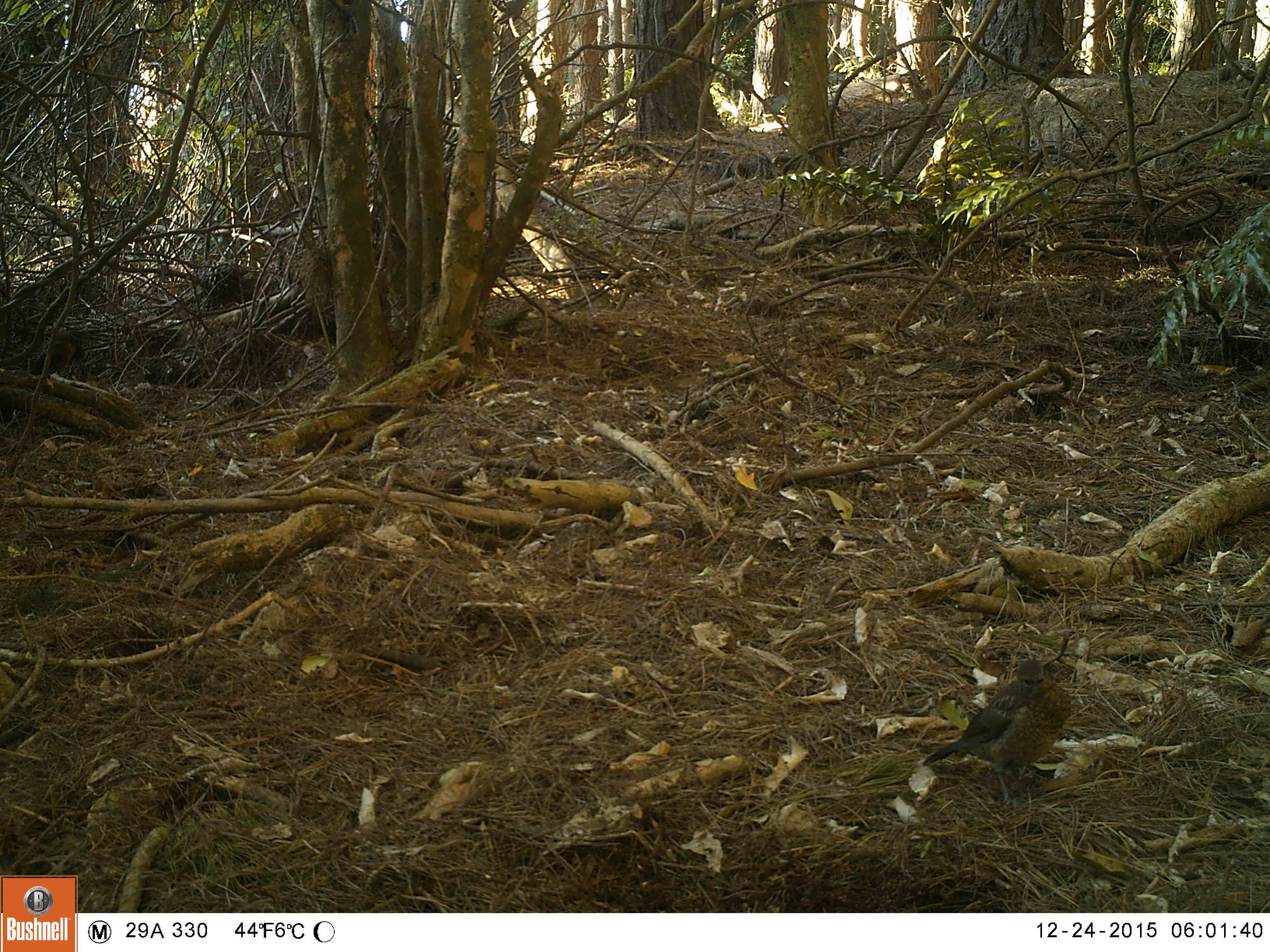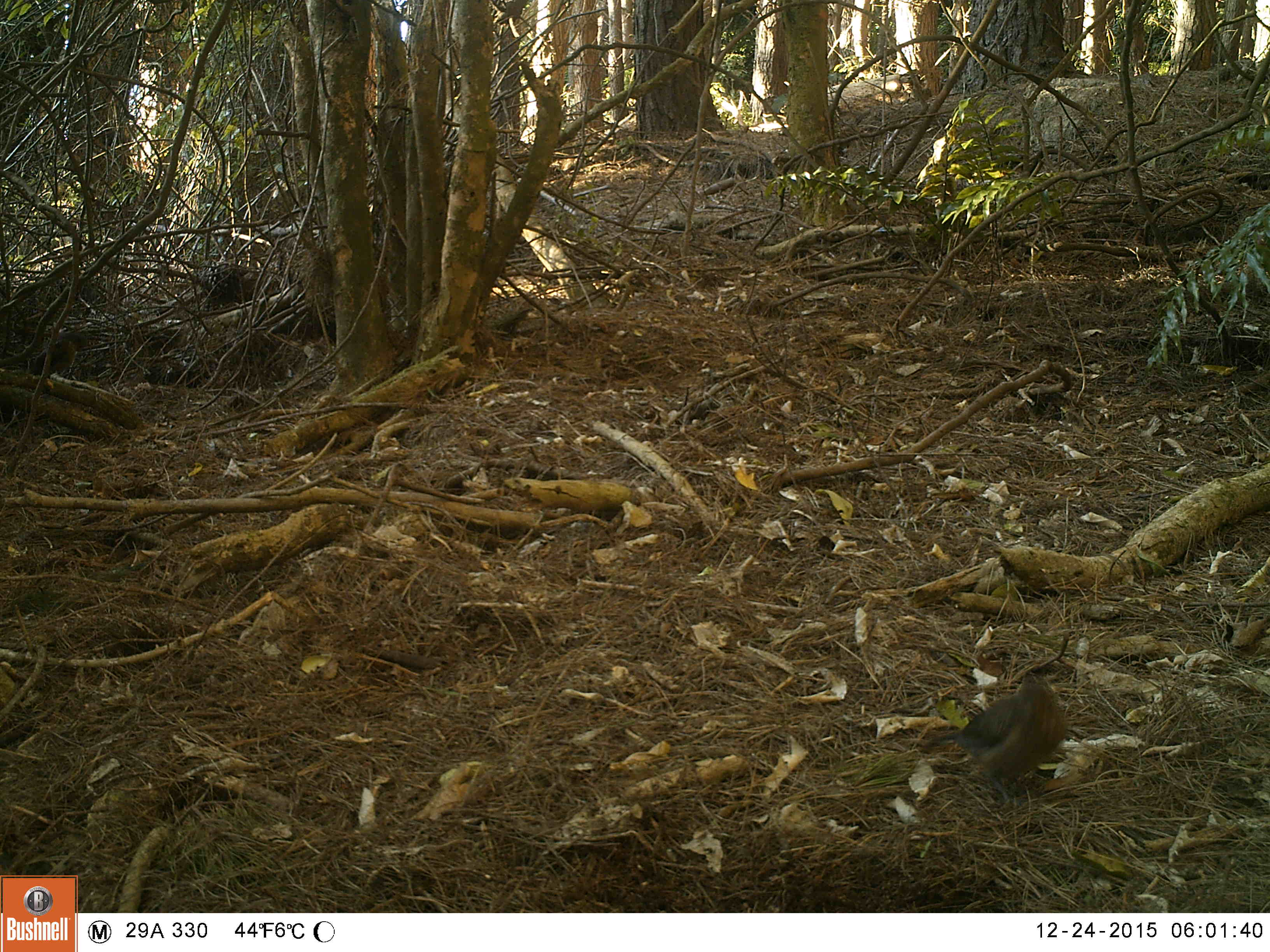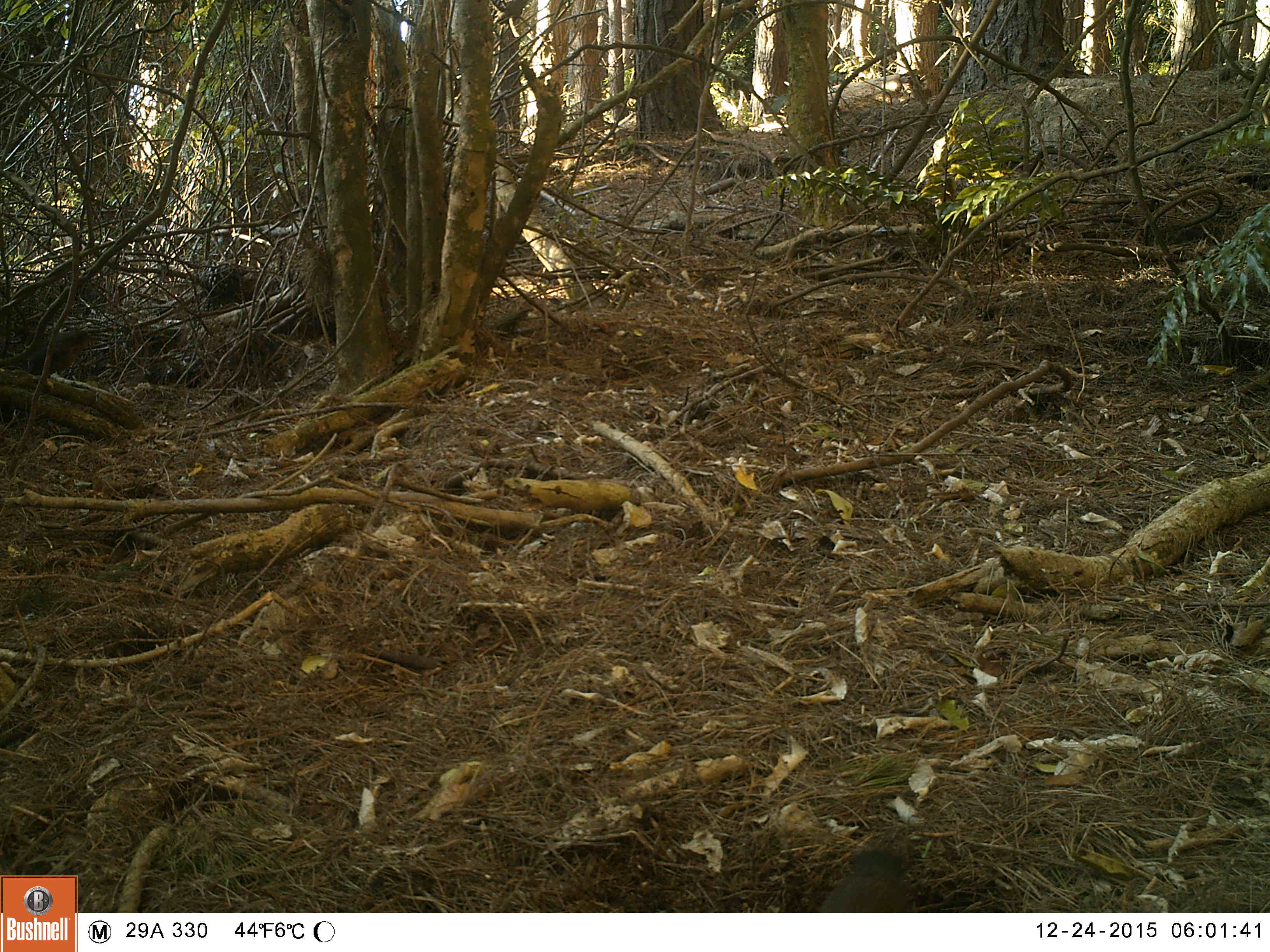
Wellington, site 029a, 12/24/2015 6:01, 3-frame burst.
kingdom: Animalia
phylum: Chordata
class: Aves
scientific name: Aves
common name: bird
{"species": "bird (Aves)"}